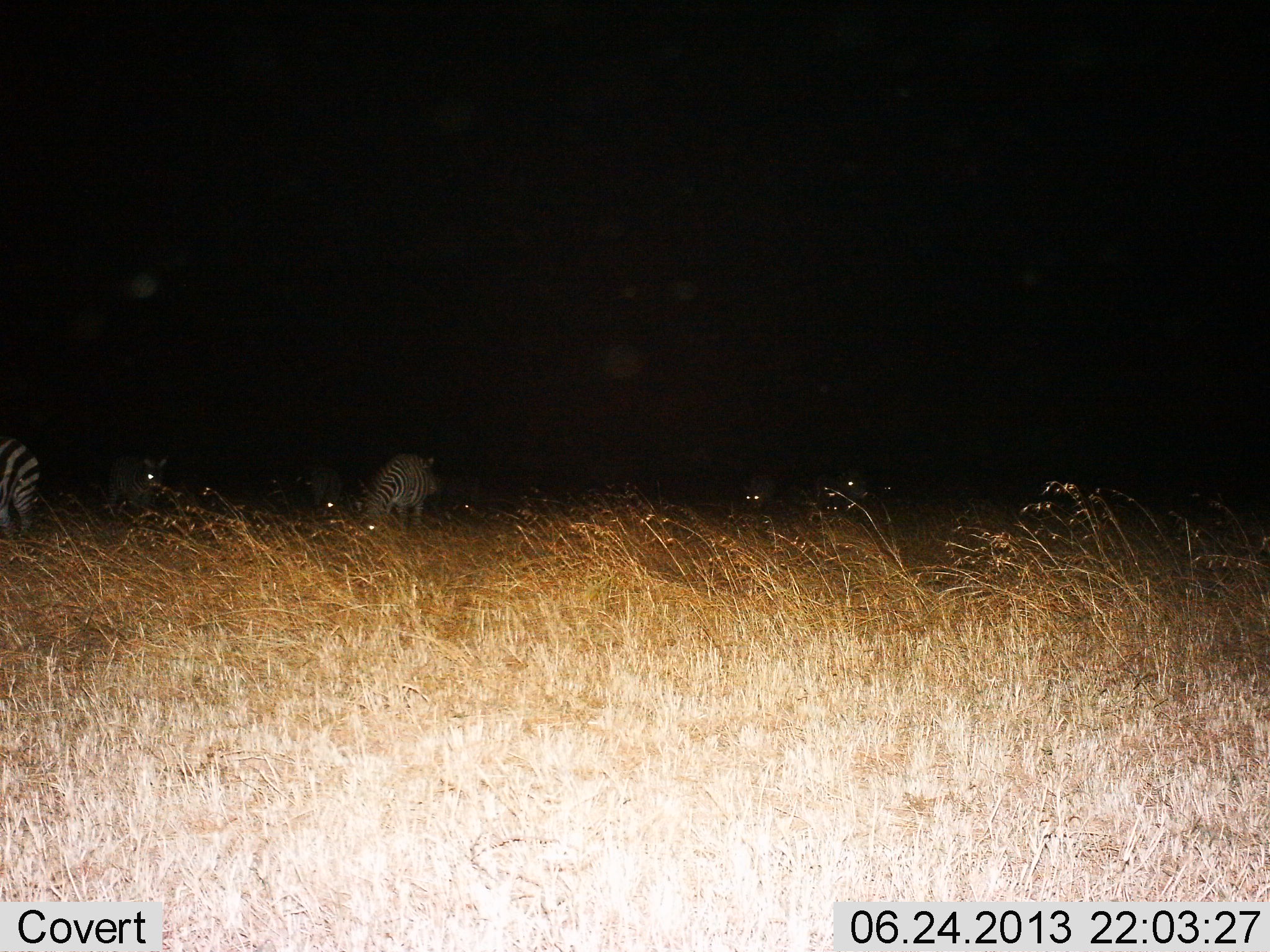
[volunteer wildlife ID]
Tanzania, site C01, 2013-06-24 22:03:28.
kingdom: Animalia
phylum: Chordata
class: Mammalia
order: Perissodactyla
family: Equidae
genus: Equus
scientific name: Equus quagga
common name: plains zebra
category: zebra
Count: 6.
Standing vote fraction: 57%.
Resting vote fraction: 7%.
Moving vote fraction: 14%.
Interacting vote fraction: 7%.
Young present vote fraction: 0%.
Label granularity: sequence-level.